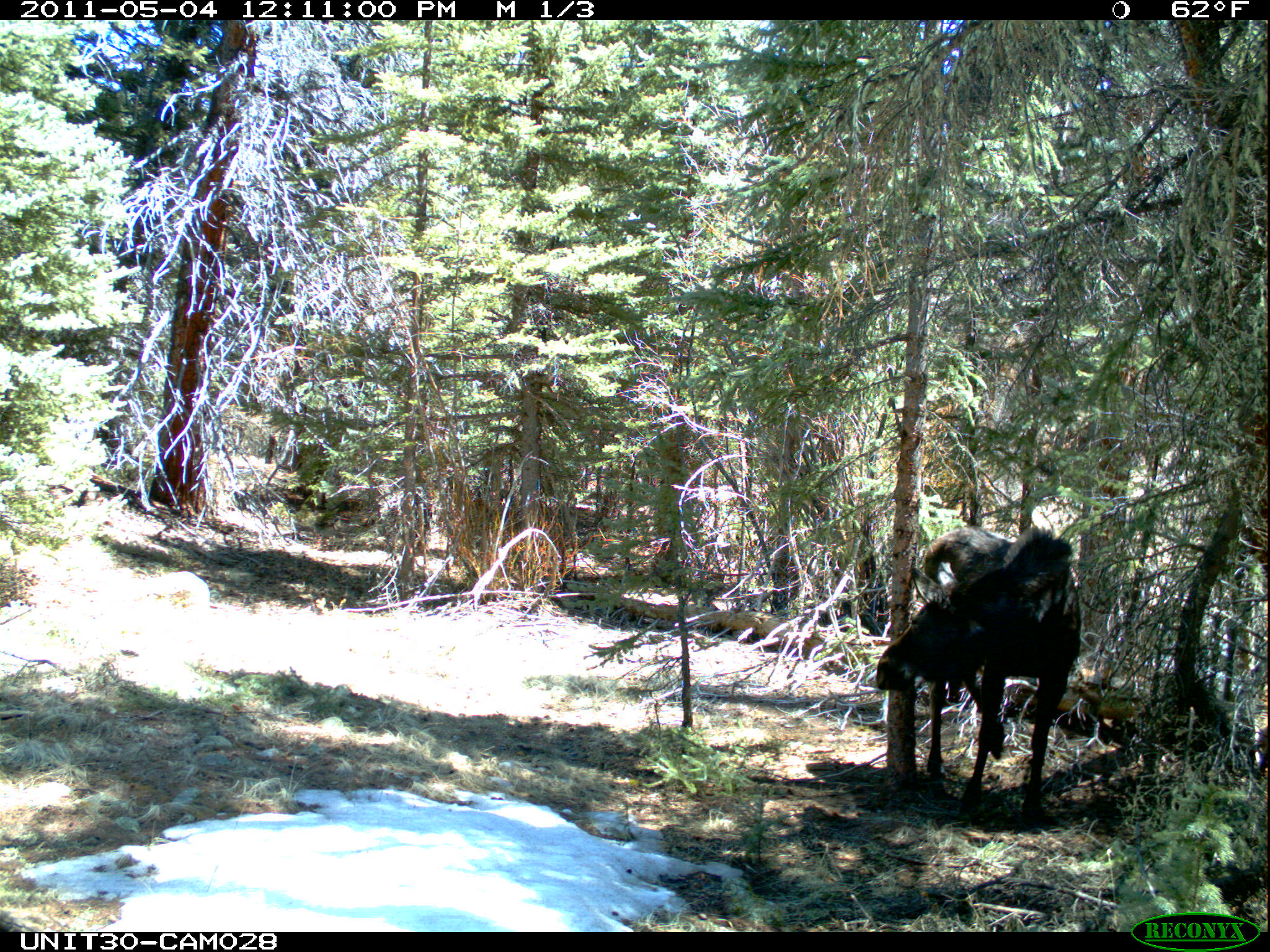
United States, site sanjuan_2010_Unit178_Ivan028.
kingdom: Animalia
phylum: Chordata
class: Mammalia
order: Artiodactyla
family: Cervidae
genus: Alces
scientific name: Alces alces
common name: moose